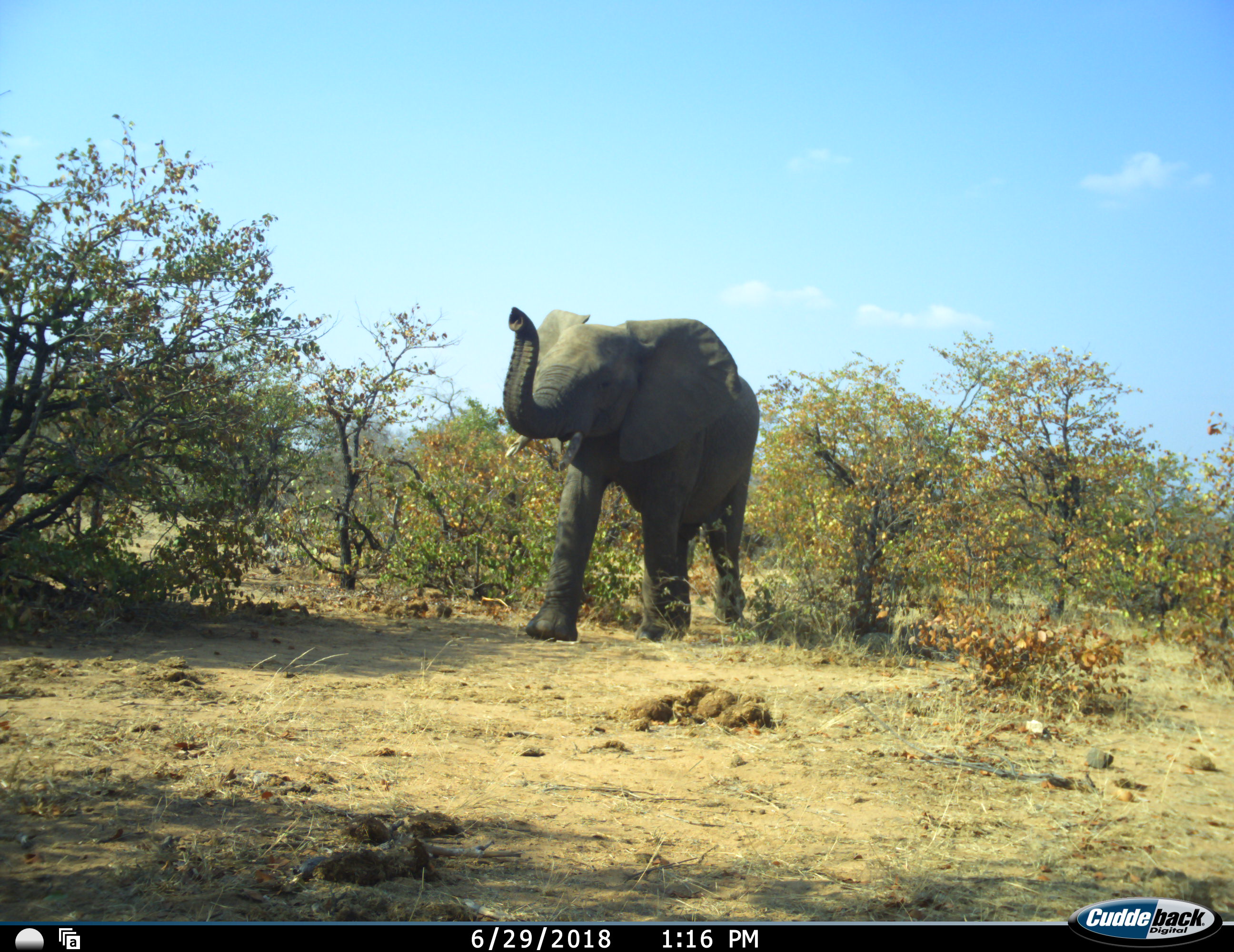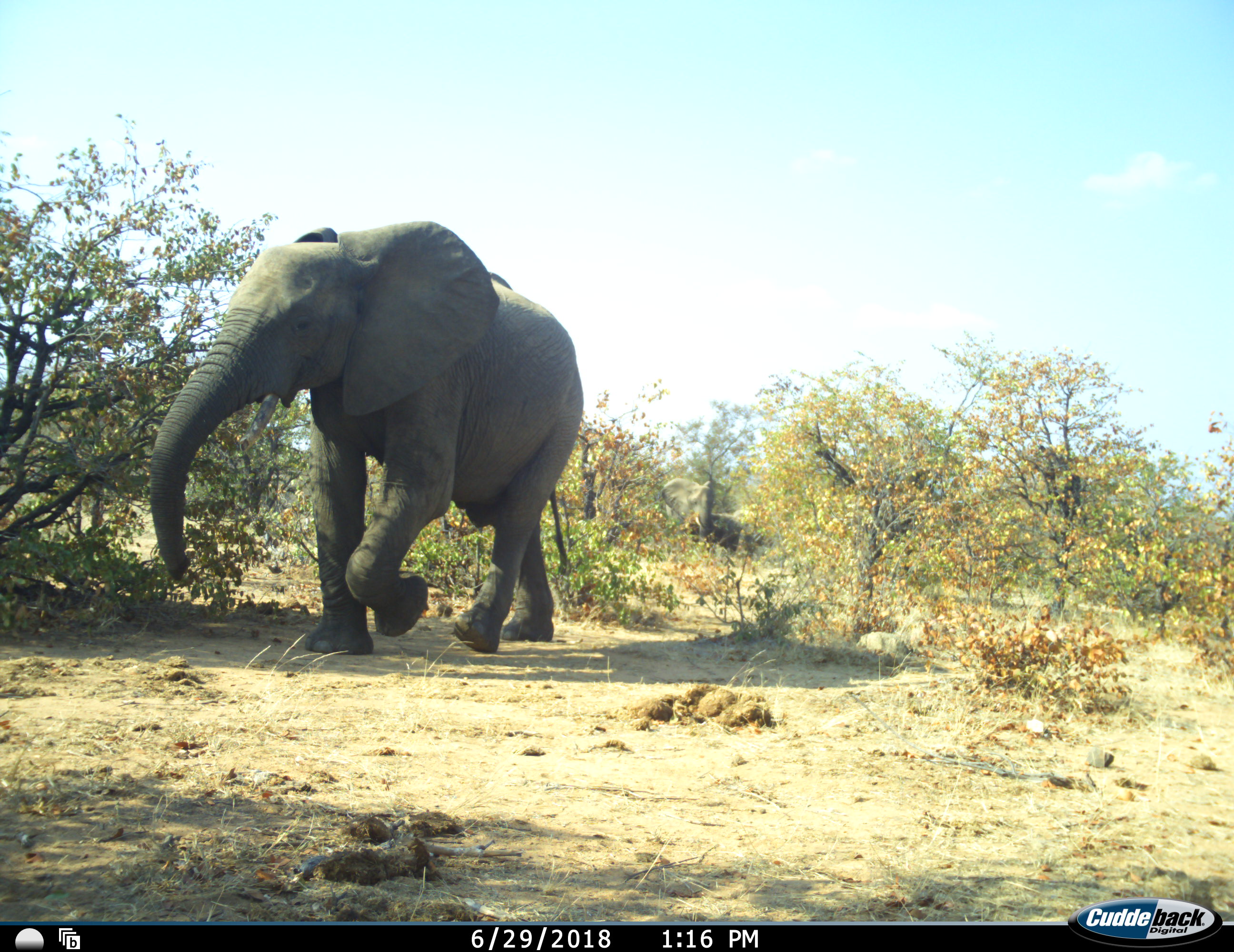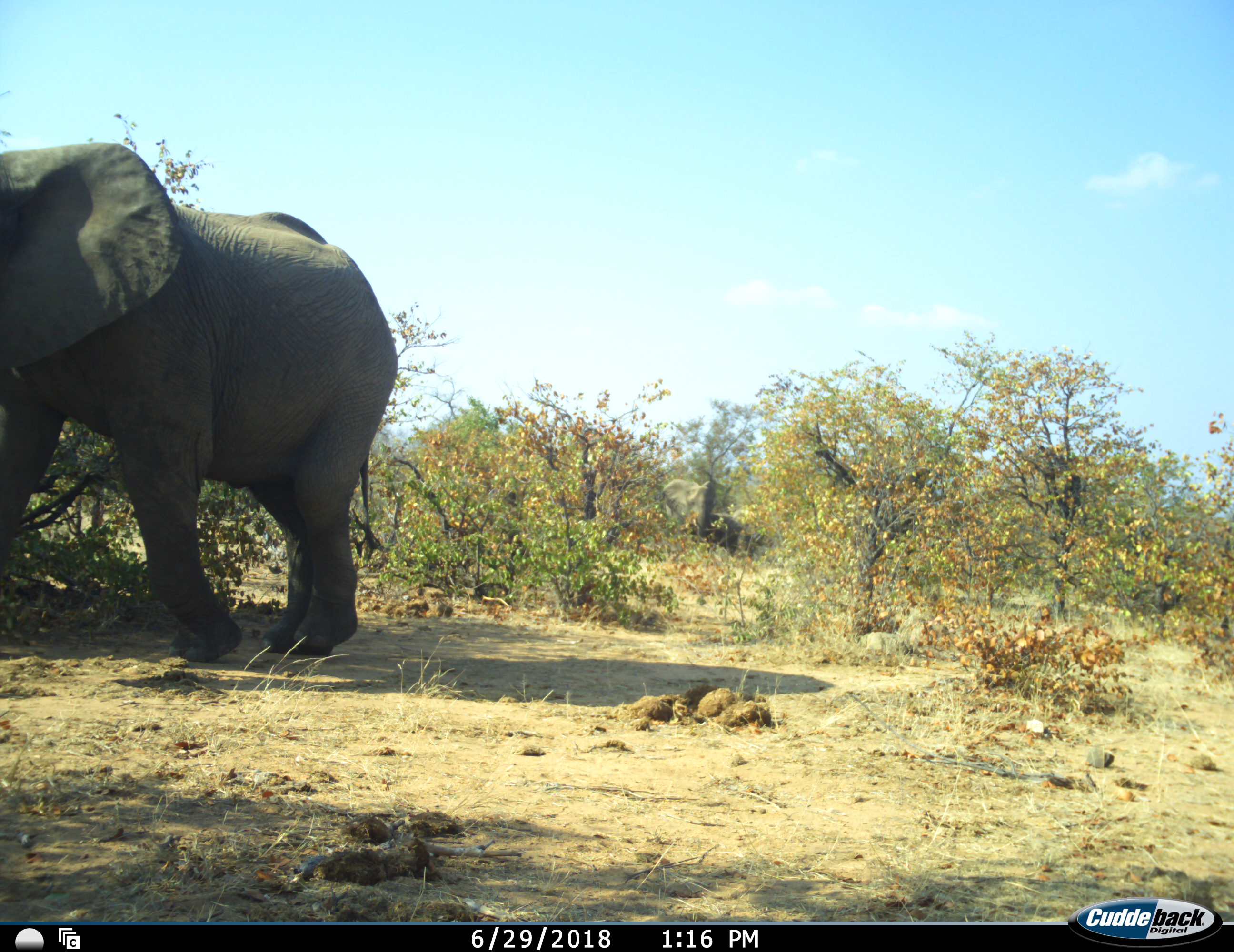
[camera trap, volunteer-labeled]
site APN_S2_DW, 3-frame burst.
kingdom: Animalia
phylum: Chordata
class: Mammalia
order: Proboscidea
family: Elephantidae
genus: Loxodonta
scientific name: Loxodonta africana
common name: african bush elephant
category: elephant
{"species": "elephant (african bush elephant) (Loxodonta africana)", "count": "1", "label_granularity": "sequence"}